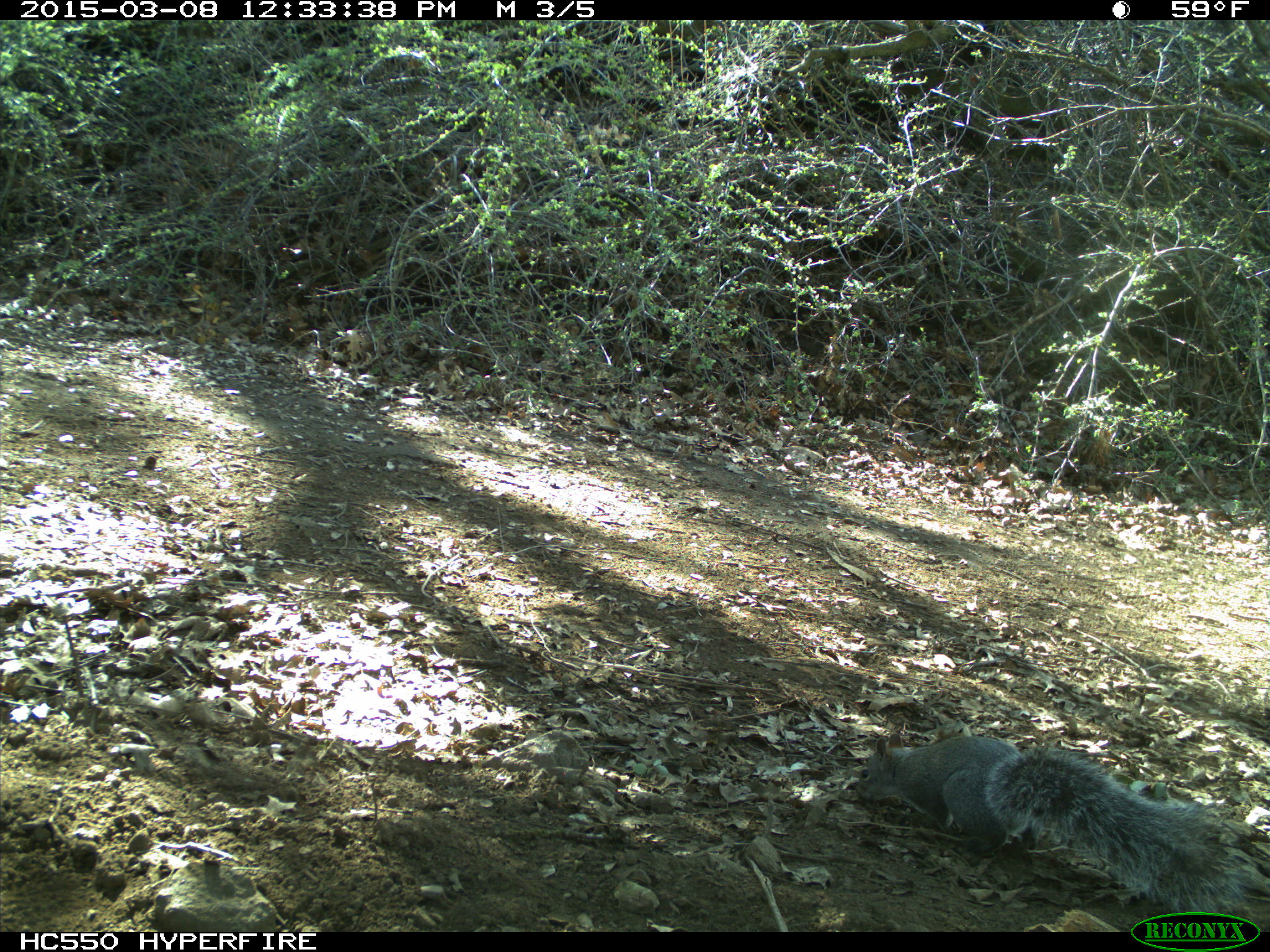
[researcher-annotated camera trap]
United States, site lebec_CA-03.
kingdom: Animalia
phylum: Chordata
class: Mammalia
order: Rodentia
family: Sciuridae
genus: Sciurus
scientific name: Sciurus carolinensis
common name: eastern gray squirrel